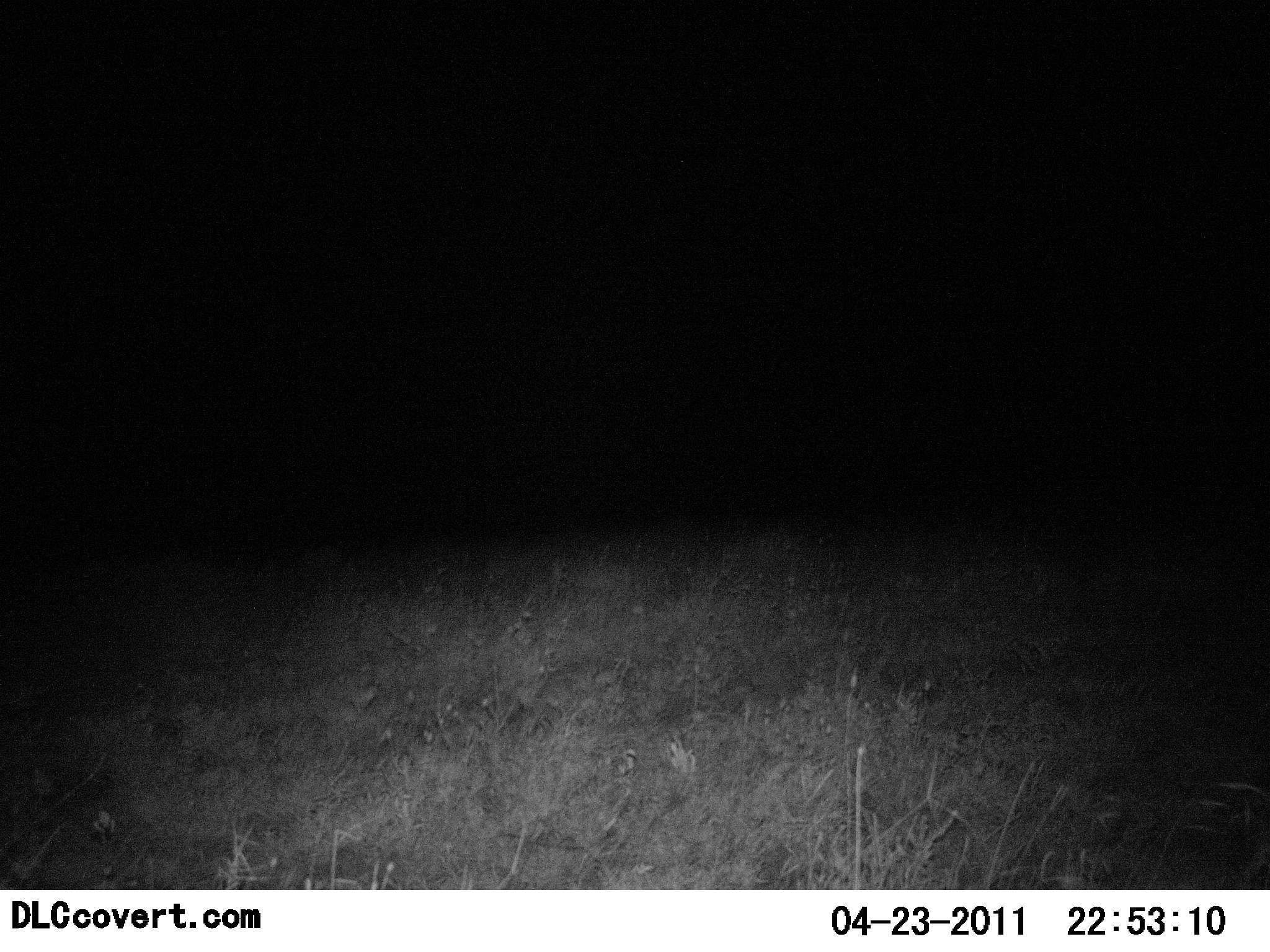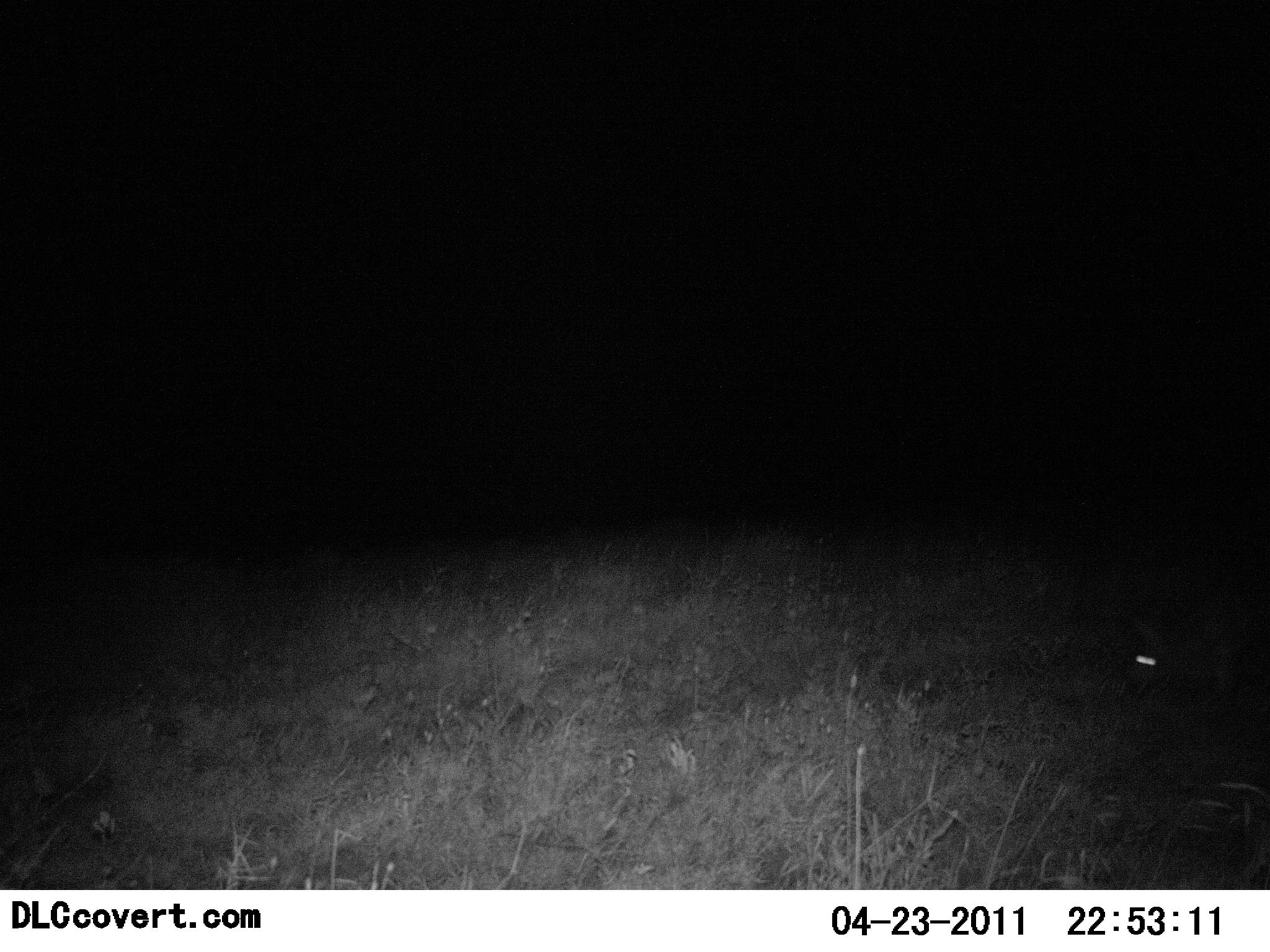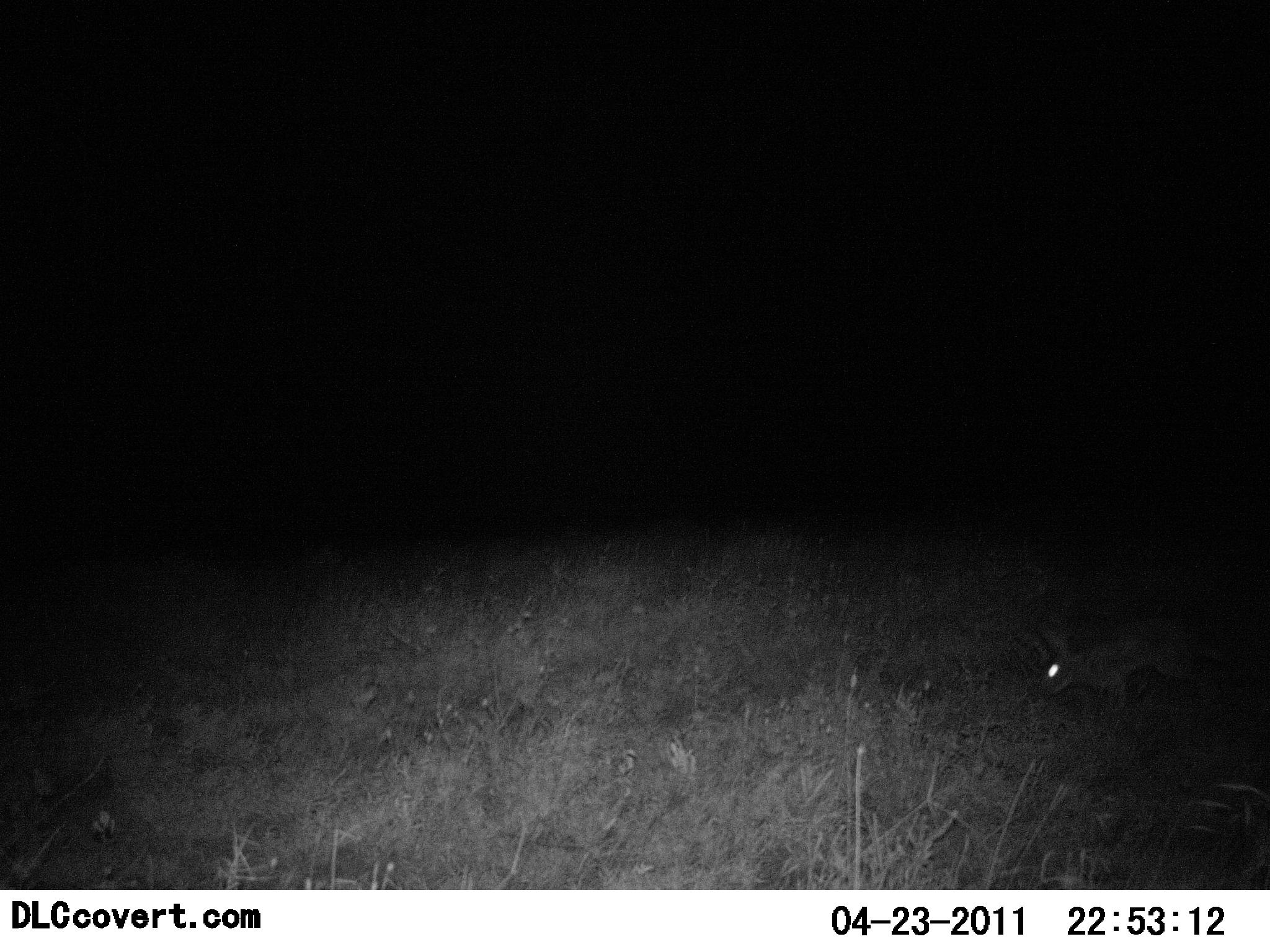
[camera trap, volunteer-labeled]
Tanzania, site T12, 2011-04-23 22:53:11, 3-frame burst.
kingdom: Animalia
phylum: Chordata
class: Mammalia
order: Lagomorpha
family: Leporidae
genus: Lepus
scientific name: Lepus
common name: hare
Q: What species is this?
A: Hare (Lepus).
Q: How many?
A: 1.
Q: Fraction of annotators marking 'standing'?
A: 9%.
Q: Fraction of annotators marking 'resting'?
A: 0%.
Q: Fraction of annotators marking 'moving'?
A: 91%.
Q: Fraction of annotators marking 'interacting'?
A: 0%.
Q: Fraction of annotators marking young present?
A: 0%.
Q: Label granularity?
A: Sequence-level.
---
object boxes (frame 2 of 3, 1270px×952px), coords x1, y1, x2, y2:
animal: 1123, 611, 1256, 694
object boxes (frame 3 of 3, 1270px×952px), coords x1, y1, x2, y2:
animal: 1032, 621, 1207, 705